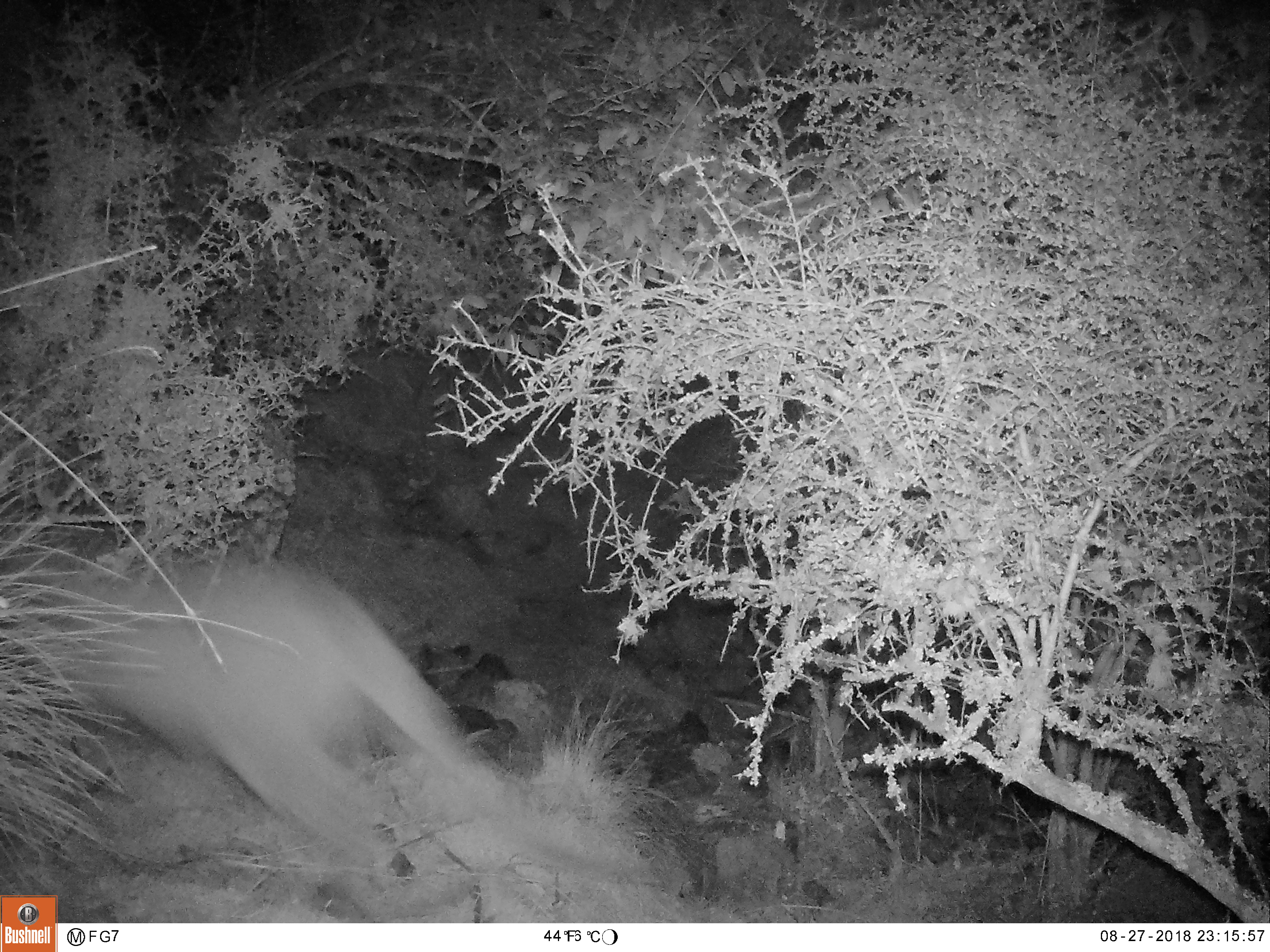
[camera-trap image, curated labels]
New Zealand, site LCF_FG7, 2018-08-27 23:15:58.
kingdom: Animalia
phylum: Chordata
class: Mammalia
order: Diprotodontia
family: Macropodidae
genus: Notamacropus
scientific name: Notamacropus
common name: wallaby